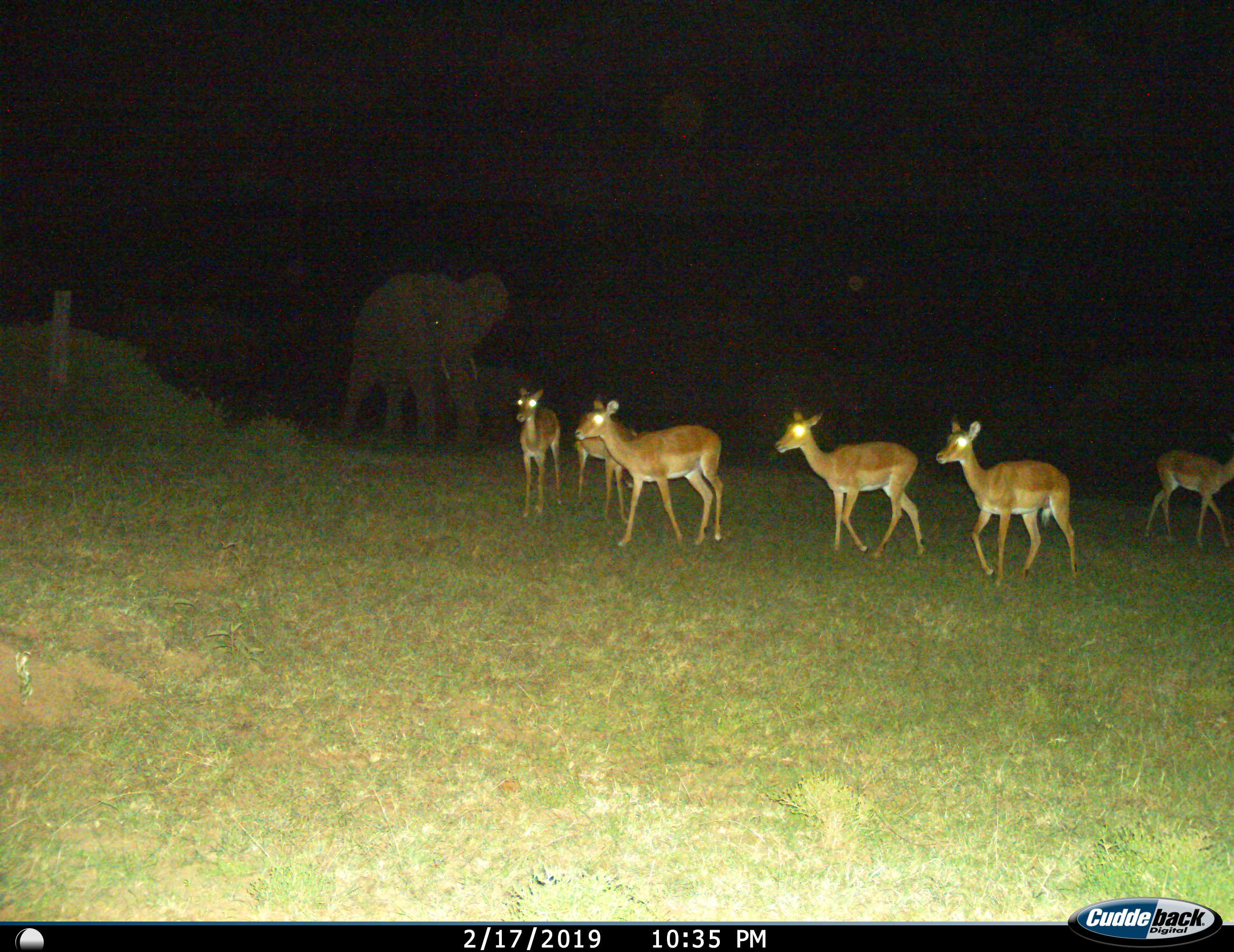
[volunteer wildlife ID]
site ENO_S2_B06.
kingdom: Animalia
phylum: Chordata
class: Mammalia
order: Proboscidea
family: Elephantidae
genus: Loxodonta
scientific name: Loxodonta africana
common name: african bush elephant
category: elephant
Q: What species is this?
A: Elephant (african bush elephant) (Loxodonta africana).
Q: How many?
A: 2.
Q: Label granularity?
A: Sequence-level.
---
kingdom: Animalia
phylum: Chordata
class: Mammalia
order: Artiodactyla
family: Bovidae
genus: Aepyceros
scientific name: Aepyceros melampus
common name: impala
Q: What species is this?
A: Impala (Aepyceros melampus).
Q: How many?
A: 6.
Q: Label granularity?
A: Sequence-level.